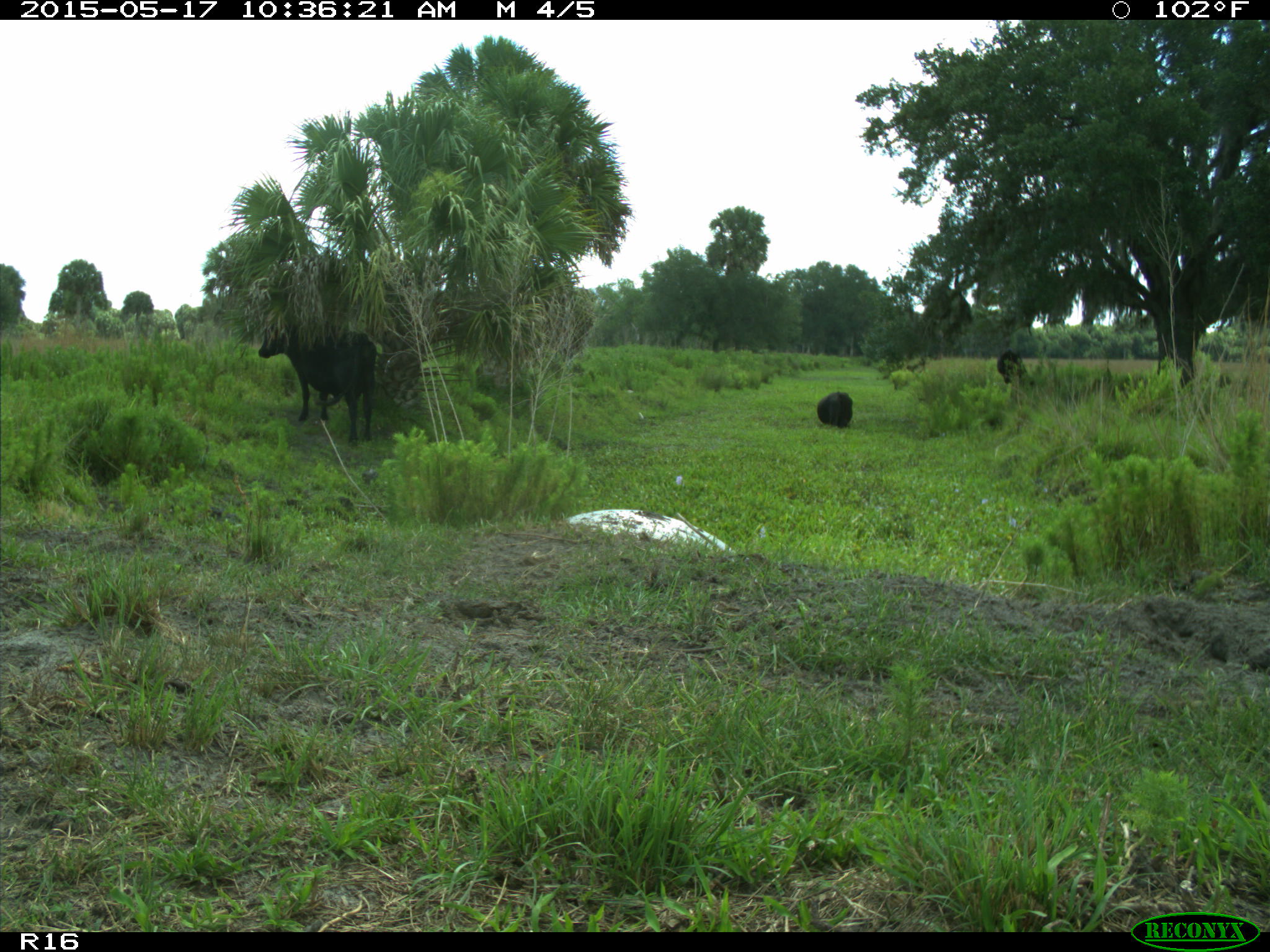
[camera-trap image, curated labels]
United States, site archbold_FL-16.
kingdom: Animalia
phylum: Chordata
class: Mammalia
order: Artiodactyla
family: Bovidae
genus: Bos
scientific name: Bos taurus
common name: domestic cow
Bos taurus (domestic cow).